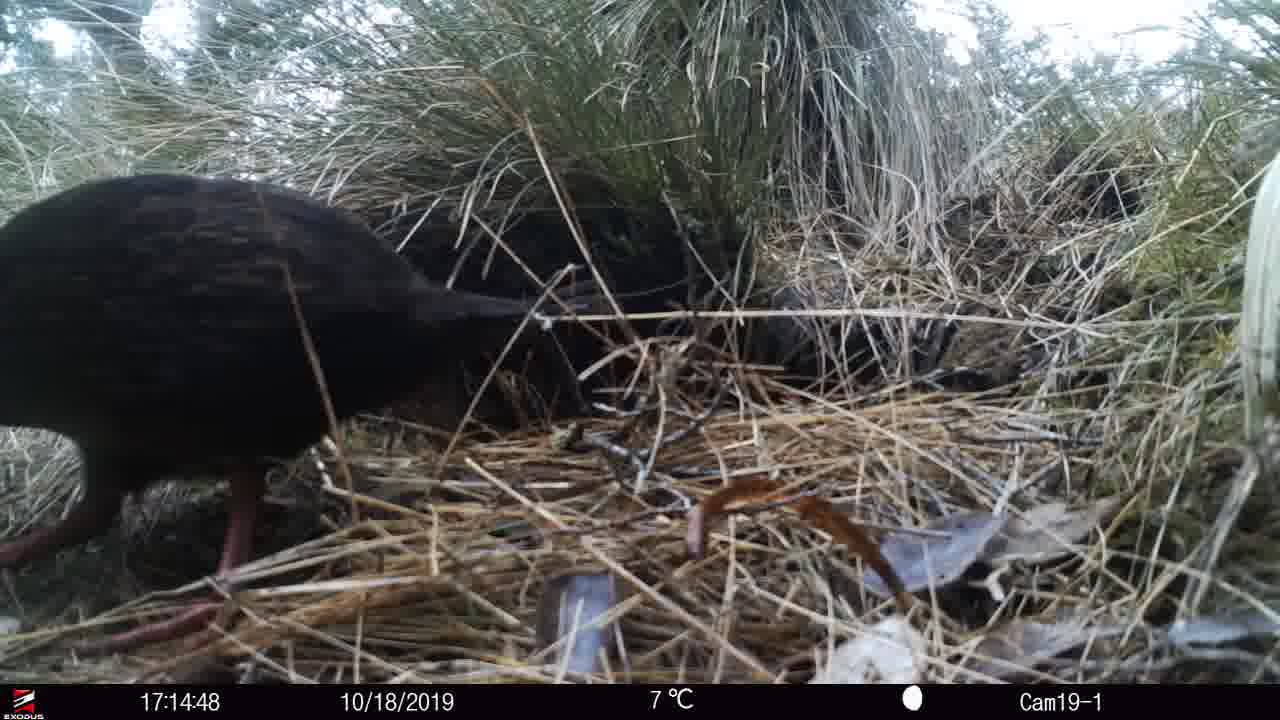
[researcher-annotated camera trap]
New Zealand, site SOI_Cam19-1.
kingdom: Animalia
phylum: Chordata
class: Aves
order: Gruiformes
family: Rallidae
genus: Gallirallus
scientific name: Gallirallus australis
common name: weka